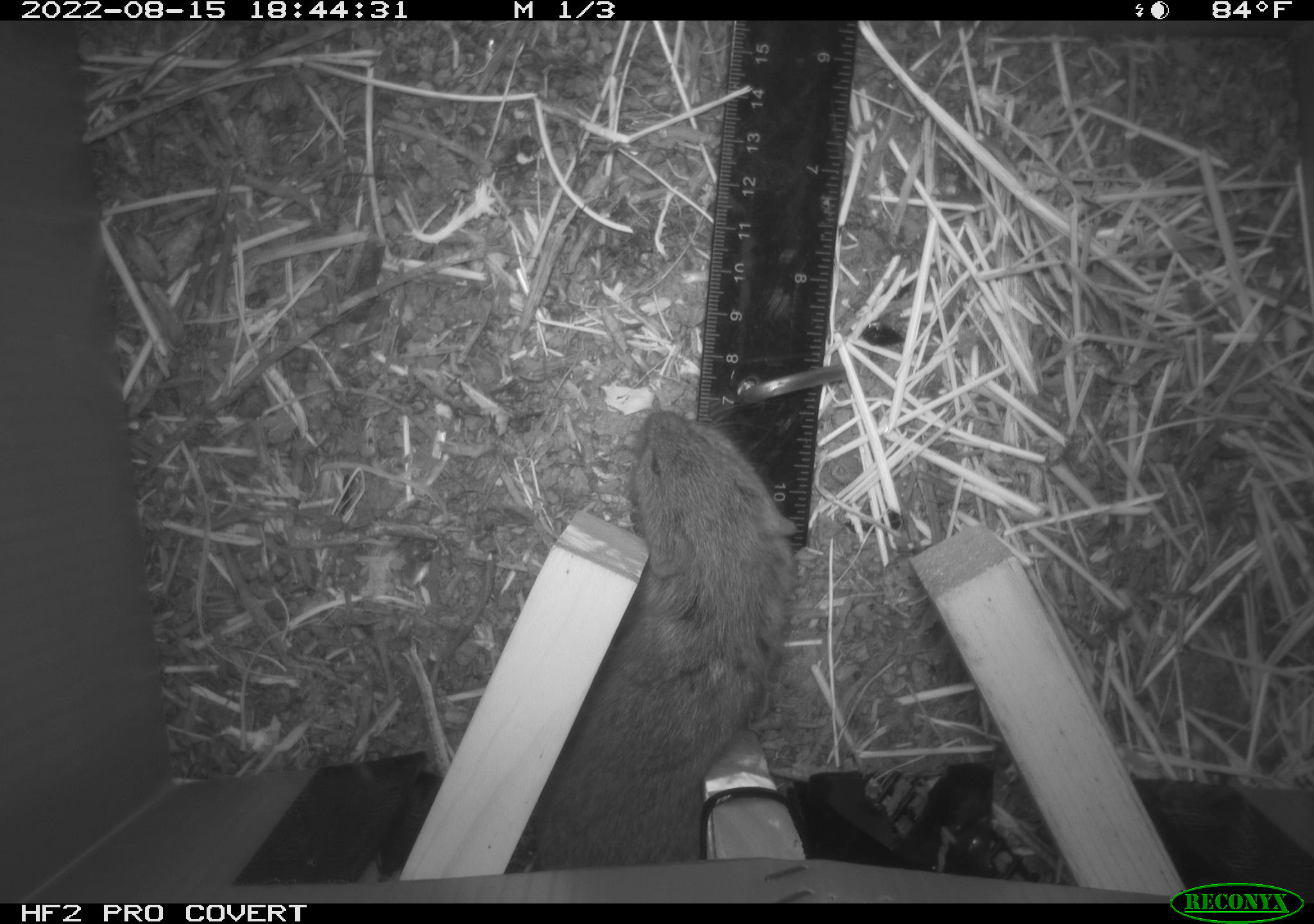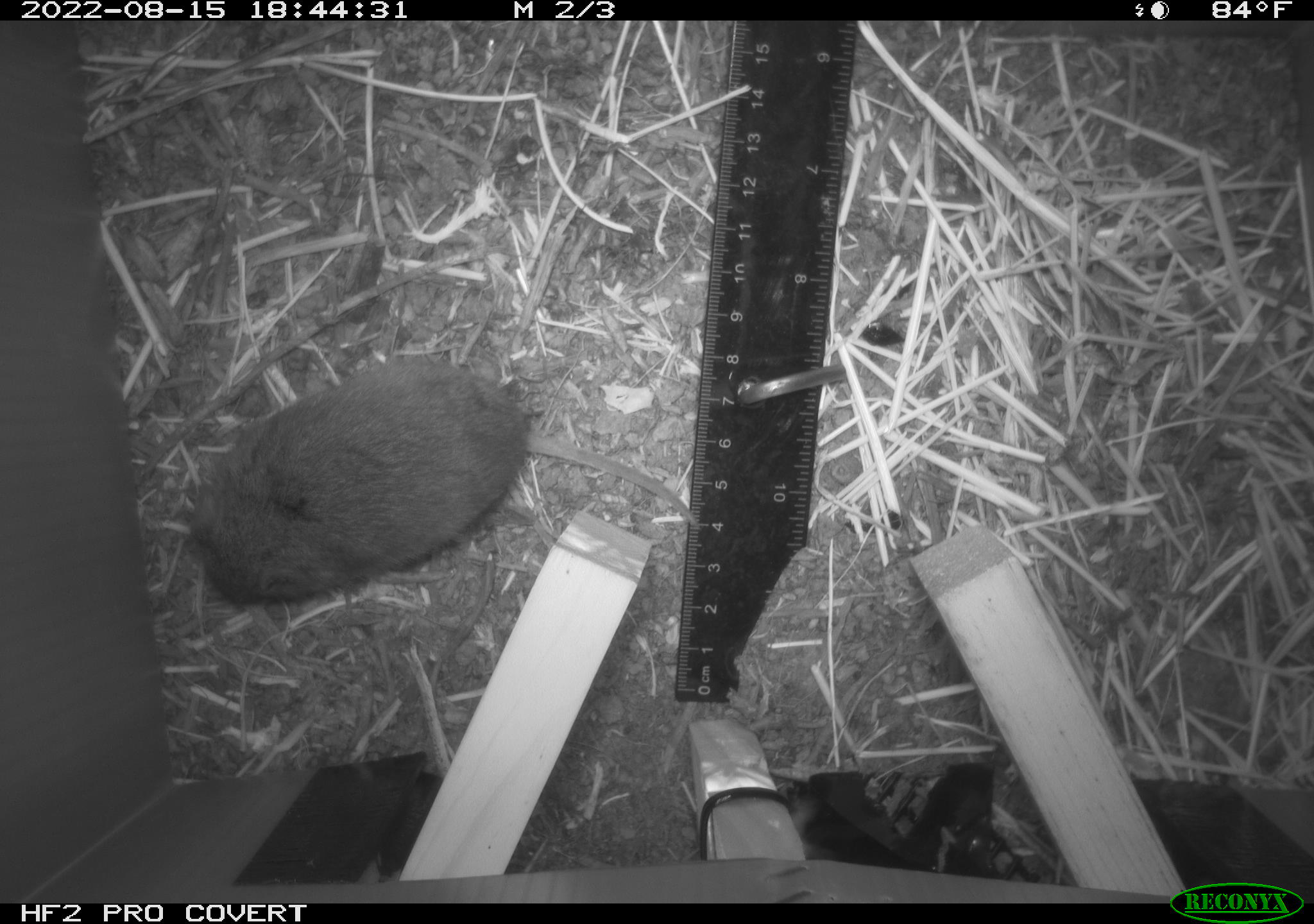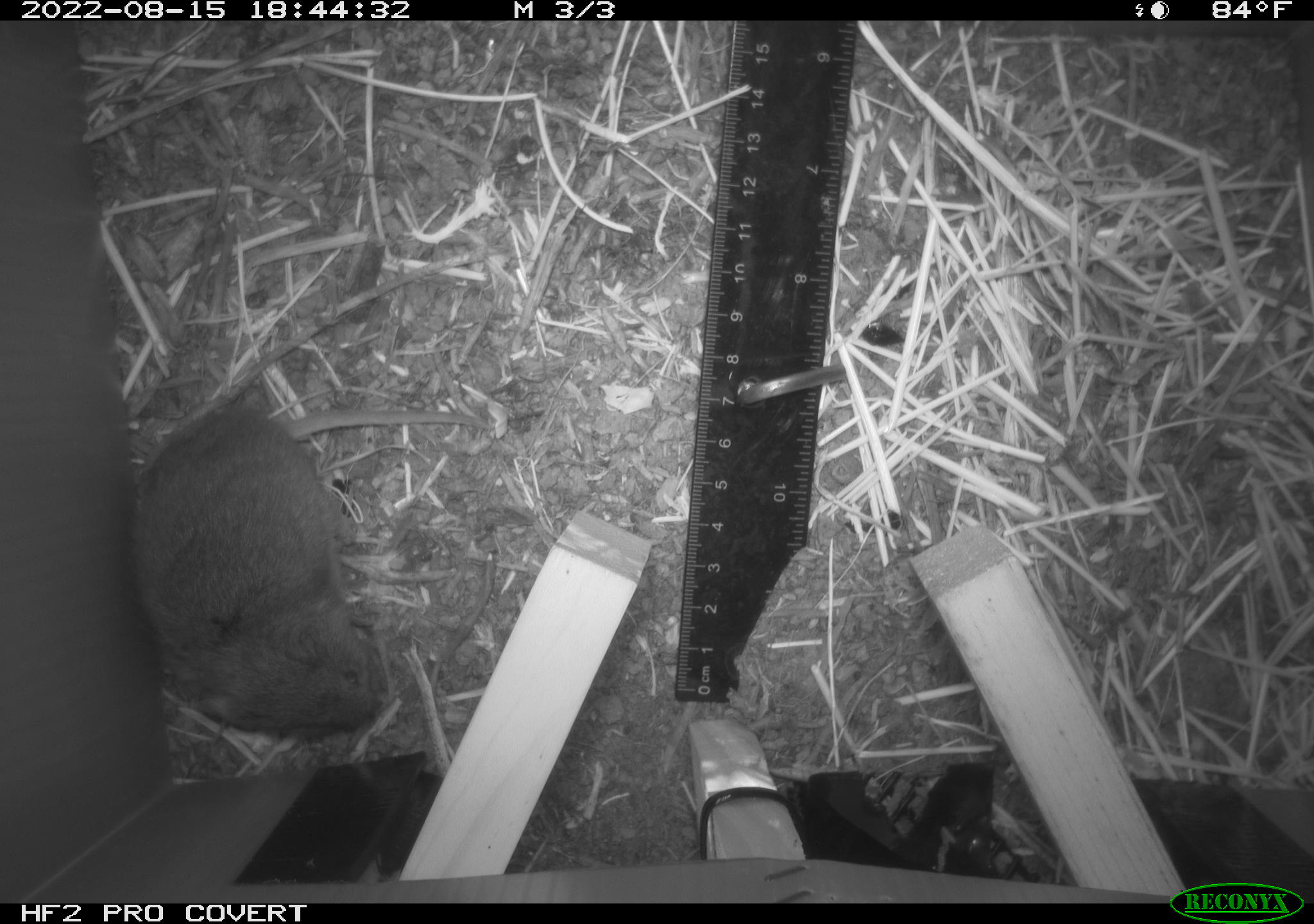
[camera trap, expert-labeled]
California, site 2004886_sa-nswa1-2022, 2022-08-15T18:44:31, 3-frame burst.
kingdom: Animalia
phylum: Chordata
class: Mammalia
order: Rodentia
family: Cricetidae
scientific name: Cricetidae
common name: hamsters, voles, lemmings, and allies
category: cricetidae family